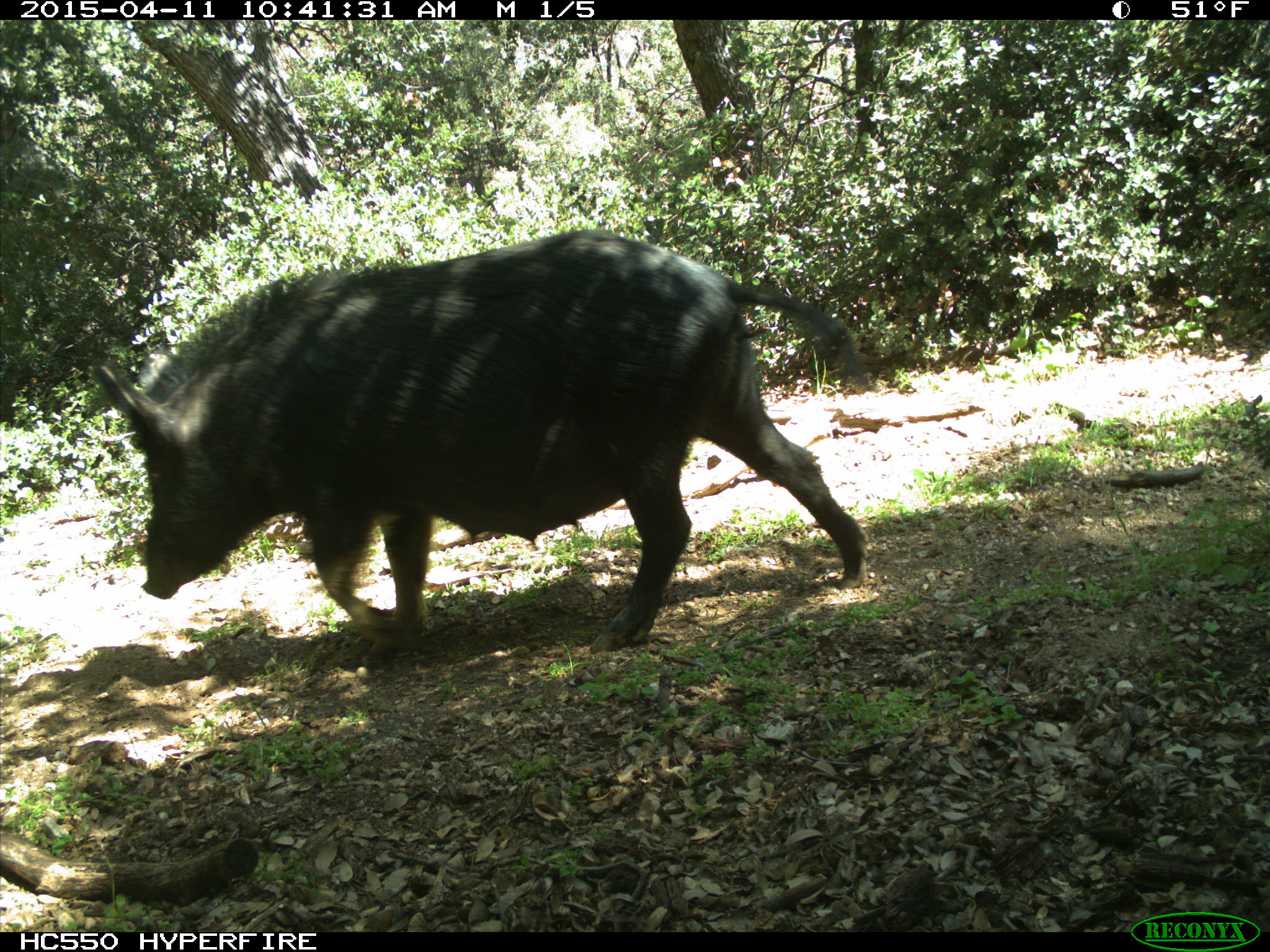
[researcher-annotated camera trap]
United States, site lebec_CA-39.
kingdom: Animalia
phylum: Chordata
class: Mammalia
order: Artiodactyla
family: Suidae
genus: Sus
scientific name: Sus scrofa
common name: wild boar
Sus scrofa (wild boar).